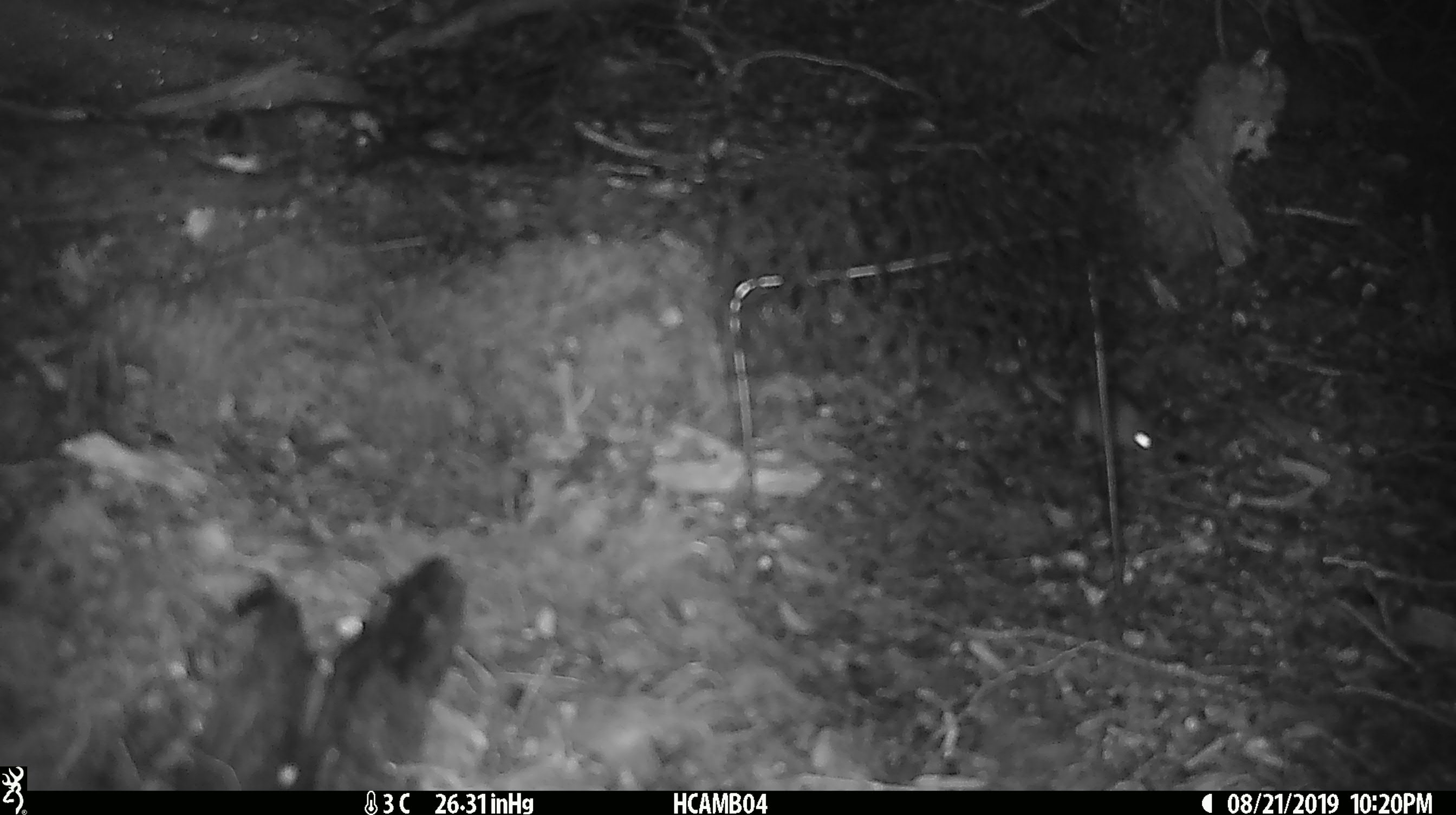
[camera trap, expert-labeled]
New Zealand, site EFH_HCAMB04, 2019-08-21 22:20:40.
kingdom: Animalia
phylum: Chordata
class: Mammalia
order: Rodentia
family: Muridae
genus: Mus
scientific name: Mus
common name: mouse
Mouse (Mus).